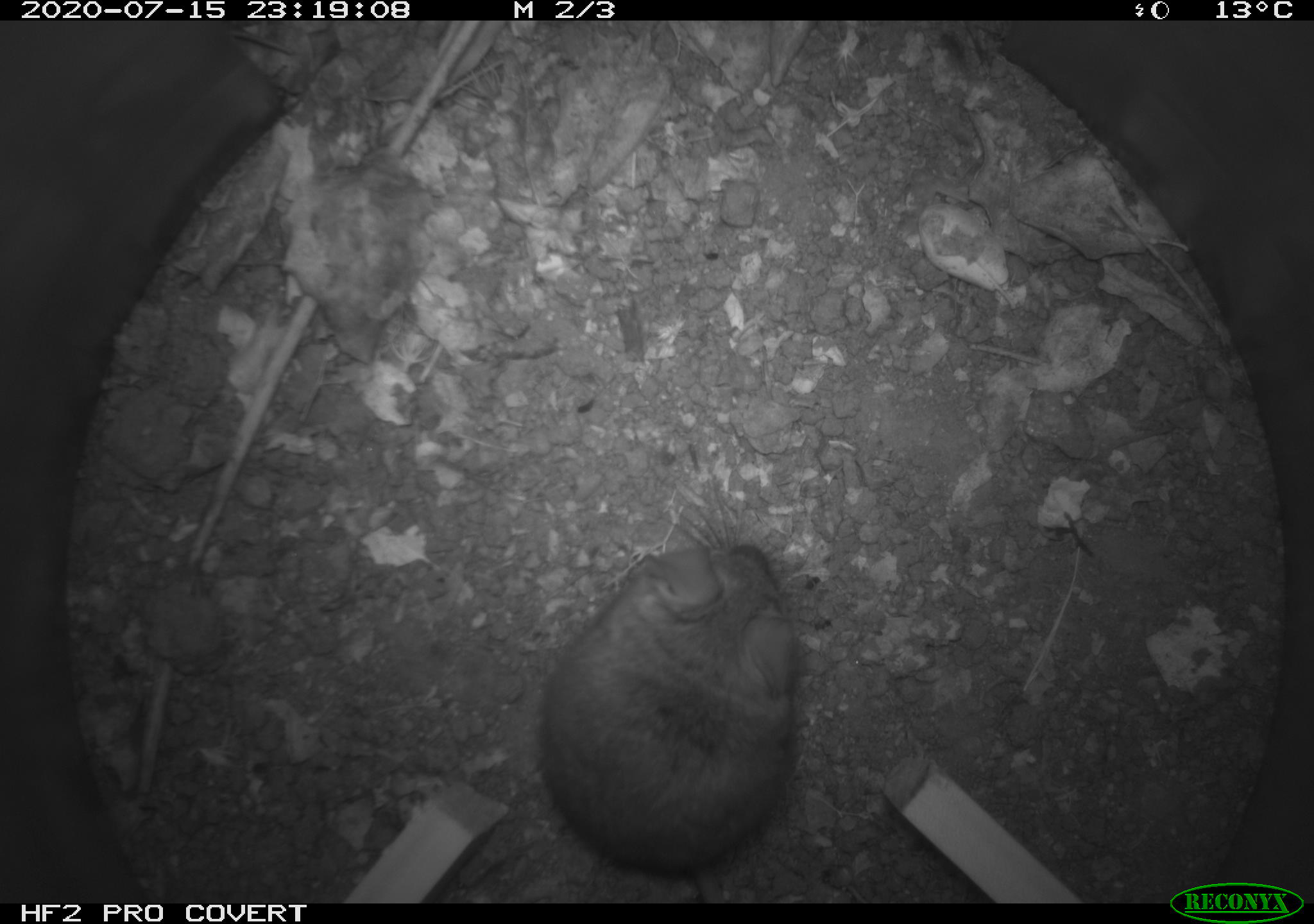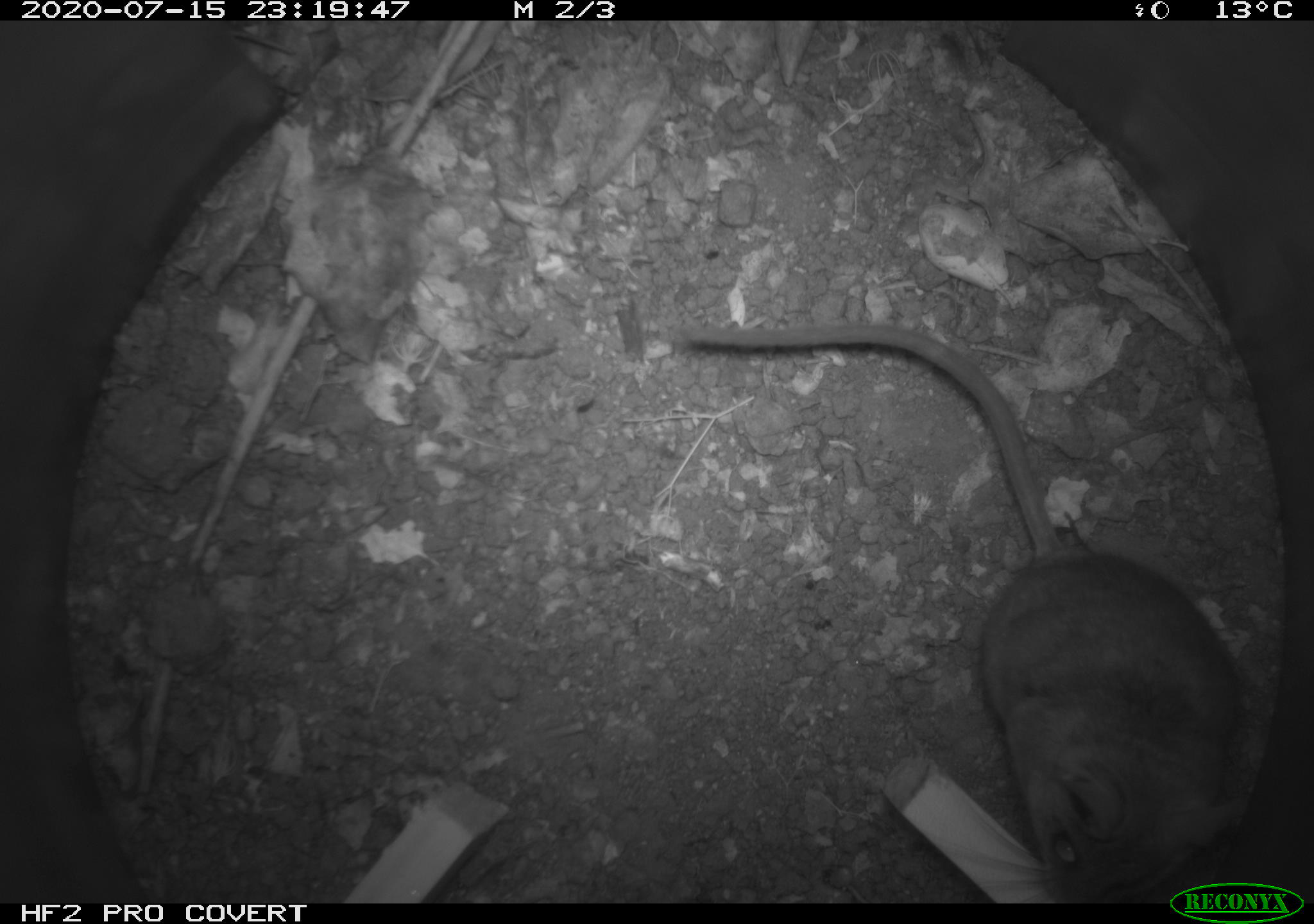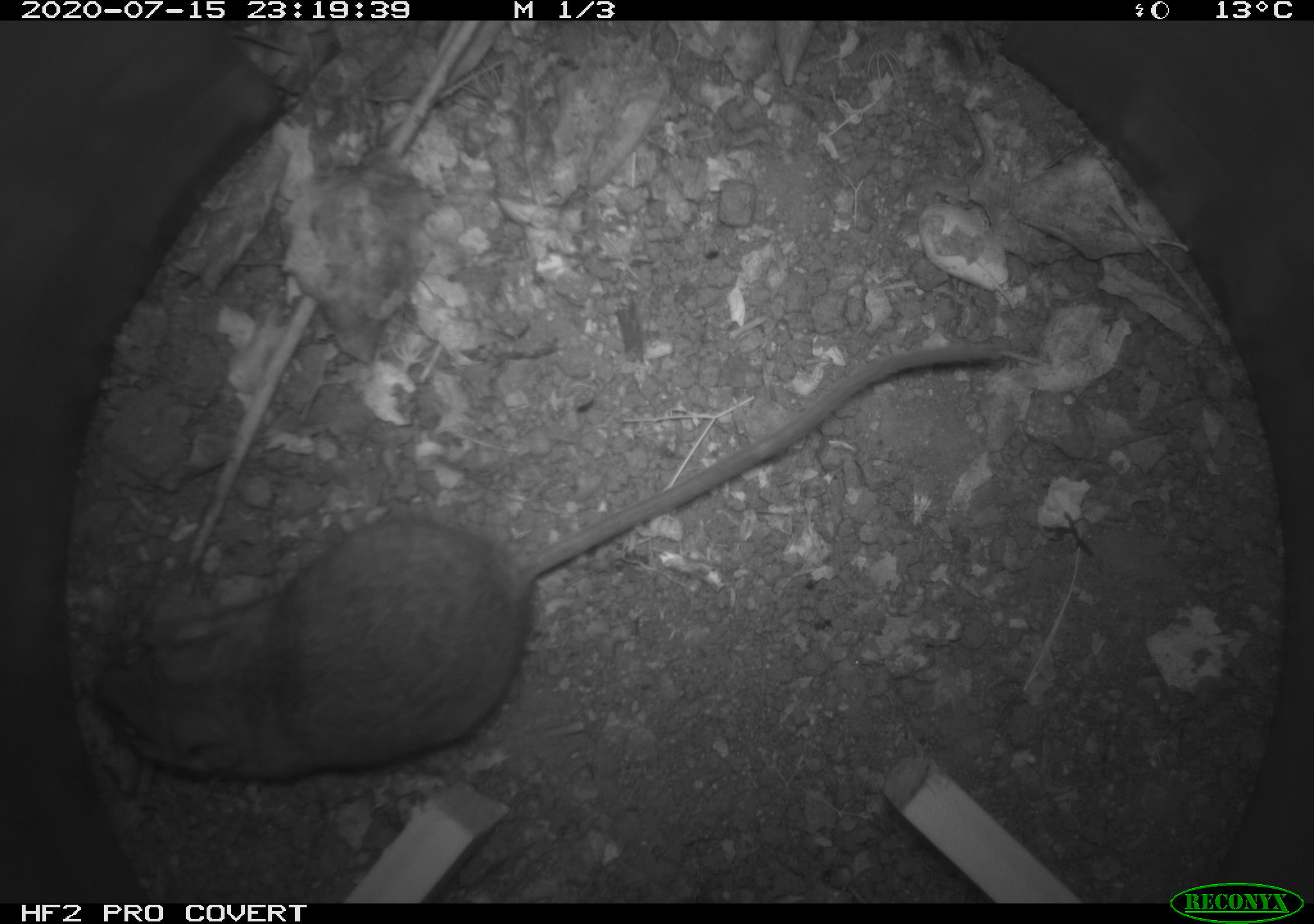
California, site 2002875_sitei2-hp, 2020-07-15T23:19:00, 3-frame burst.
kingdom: Animalia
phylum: Chordata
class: Mammalia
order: Rodentia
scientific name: Rodentia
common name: rodent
Rodent (Rodentia).